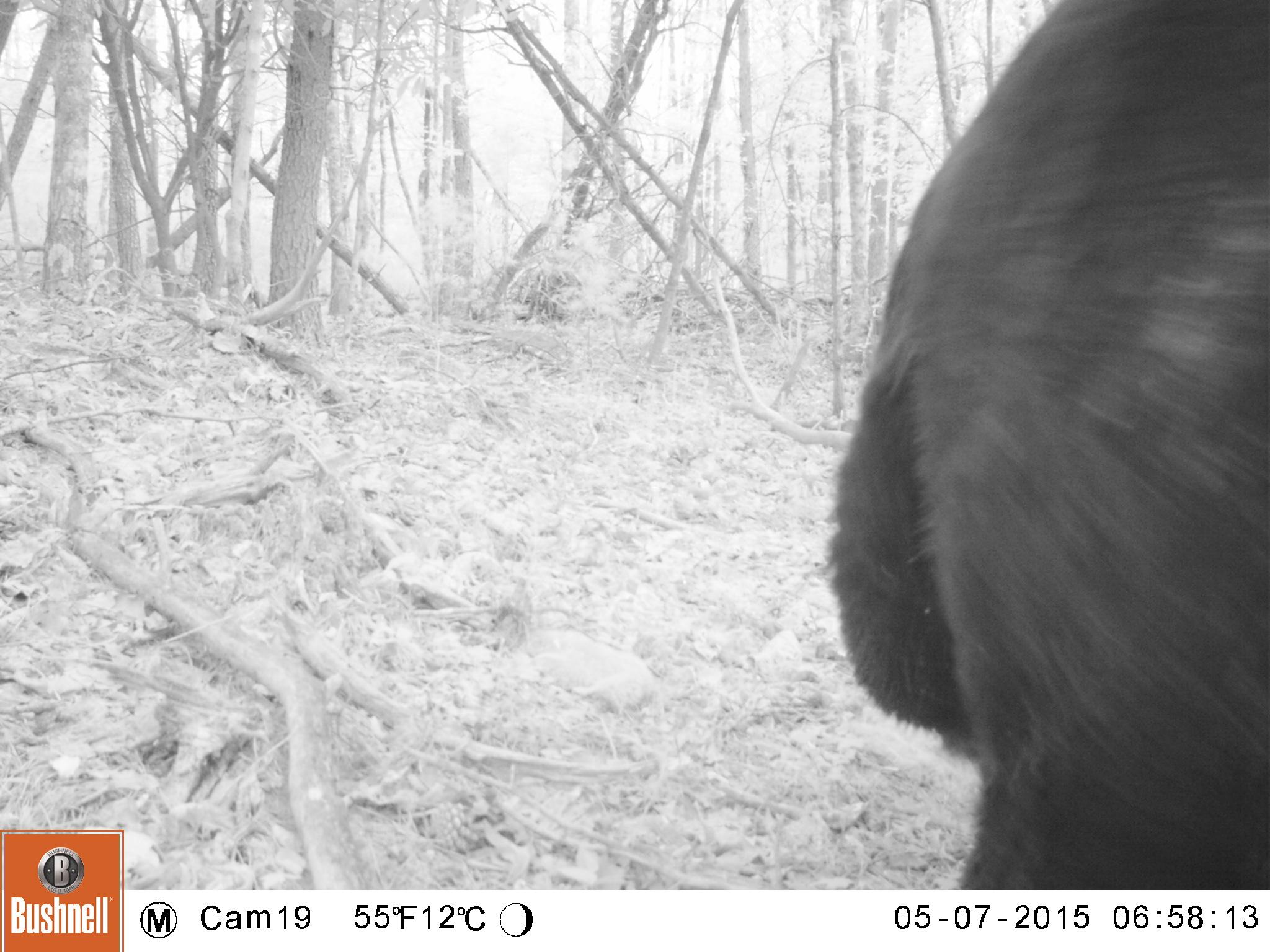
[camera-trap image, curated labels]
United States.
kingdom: Animalia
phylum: Chordata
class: Mammalia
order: Carnivora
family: Ursidae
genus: Ursus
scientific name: Ursus americanus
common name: american black bear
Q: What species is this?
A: American Black Bear (Ursus americanus).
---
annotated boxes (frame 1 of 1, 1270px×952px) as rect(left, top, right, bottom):
American Black Bear: rect(820, 0, 1254, 909)